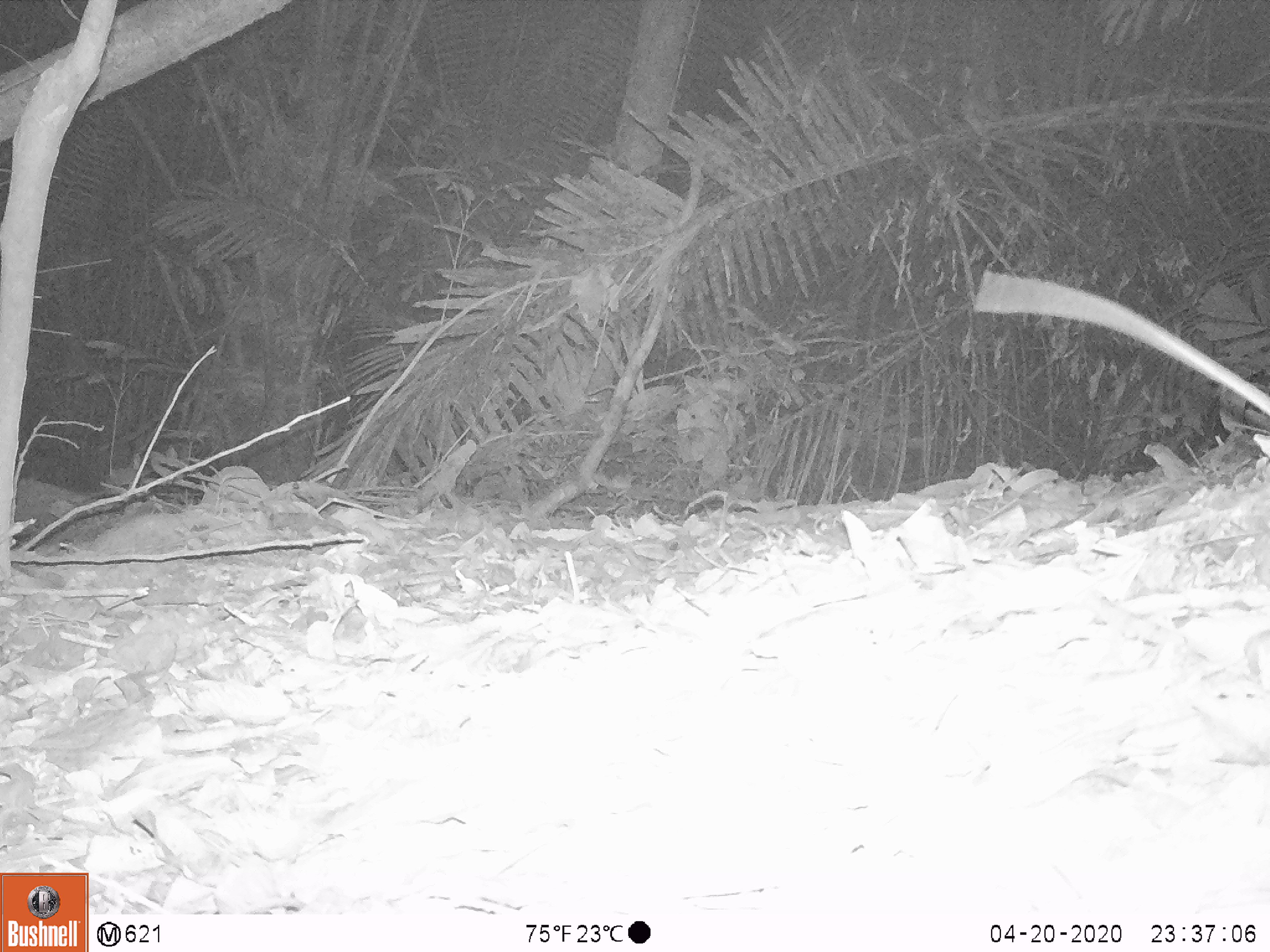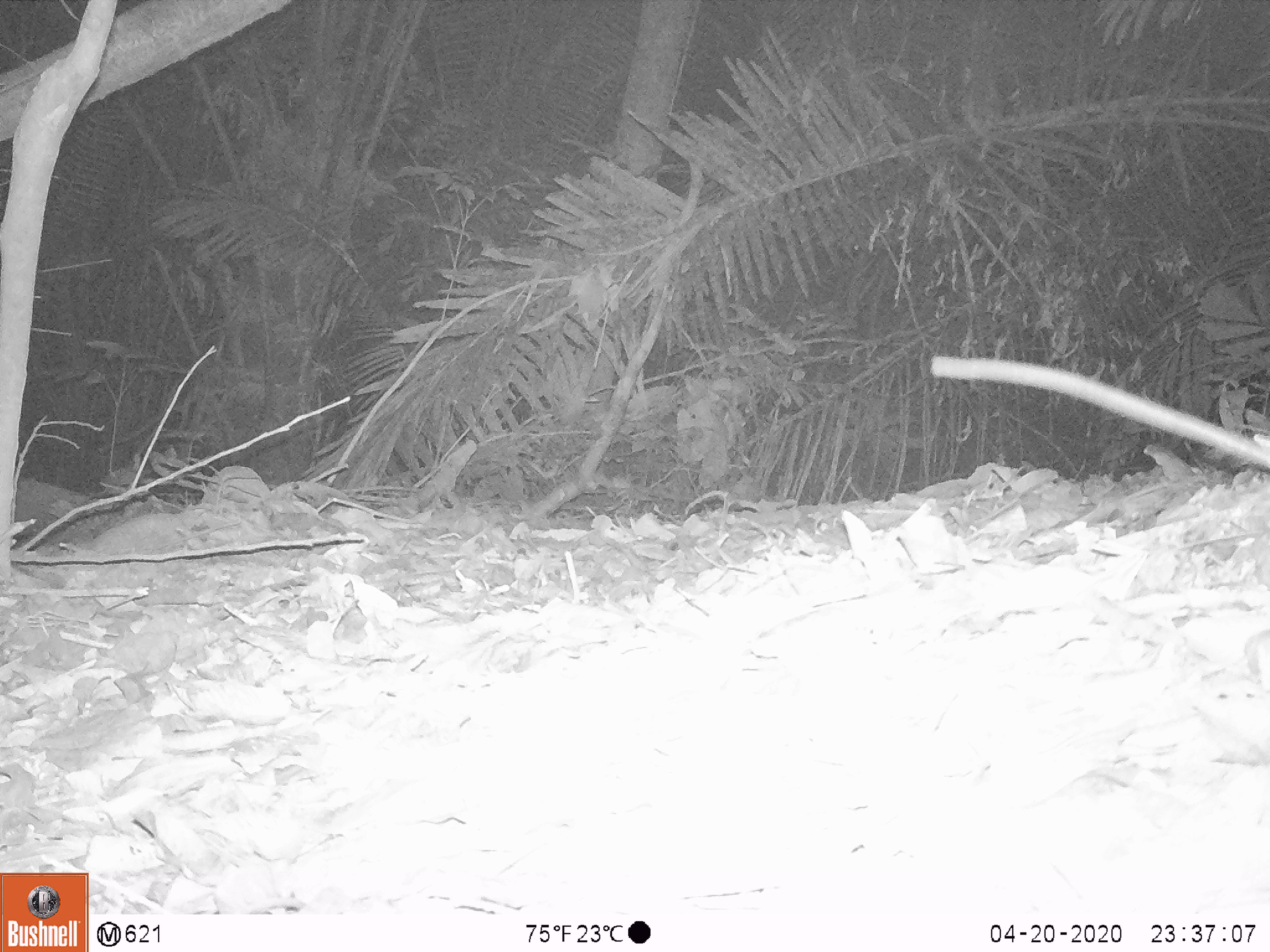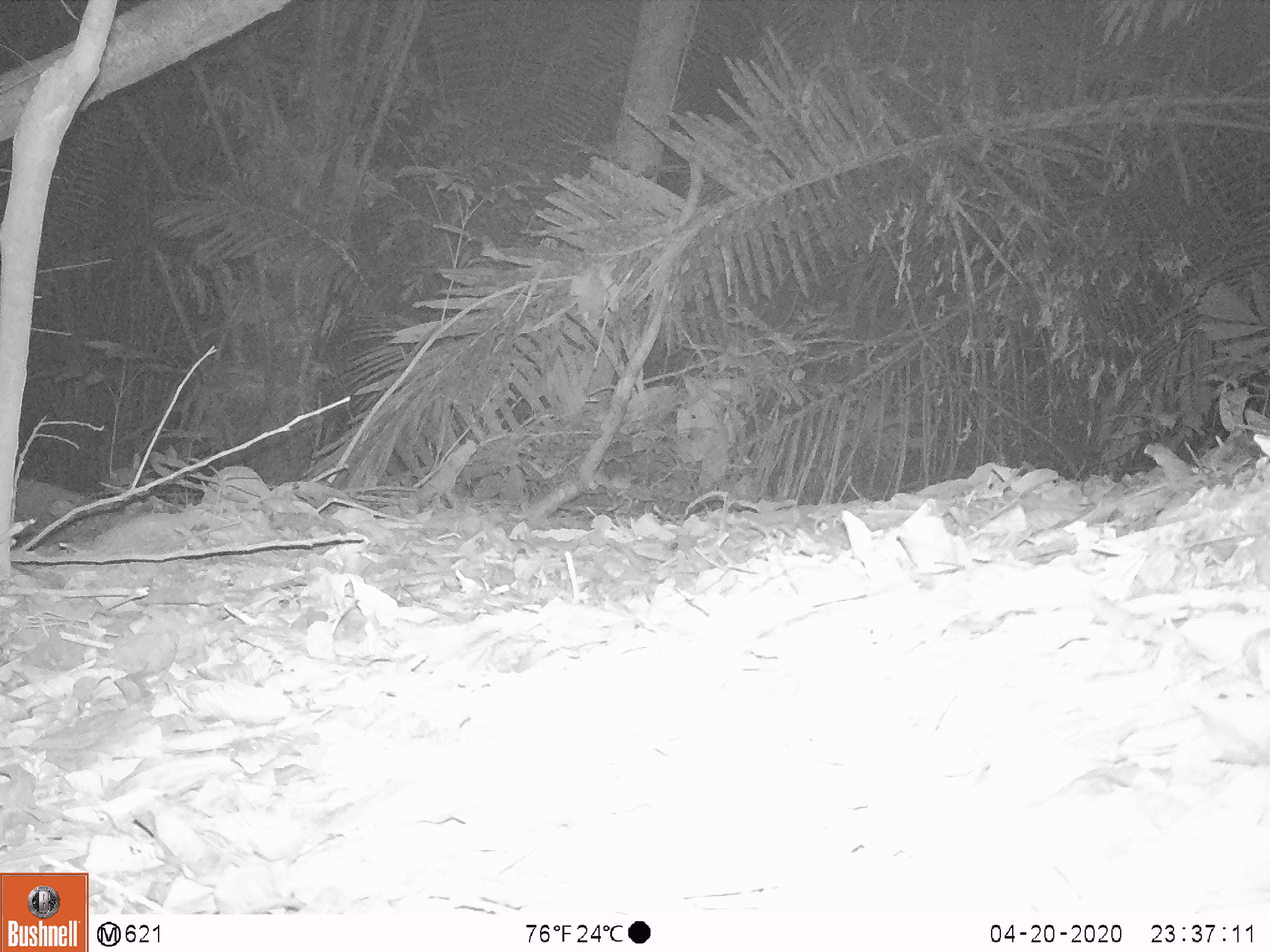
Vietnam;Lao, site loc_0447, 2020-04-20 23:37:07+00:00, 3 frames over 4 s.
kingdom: Animalia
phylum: Chordata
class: Mammalia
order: Rodentia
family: Muridae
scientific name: Muridae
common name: old-world mice and rats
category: unidentified murid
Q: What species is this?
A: Unidentified murid (old-world mice and rats) (Muridae).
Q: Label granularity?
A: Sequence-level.